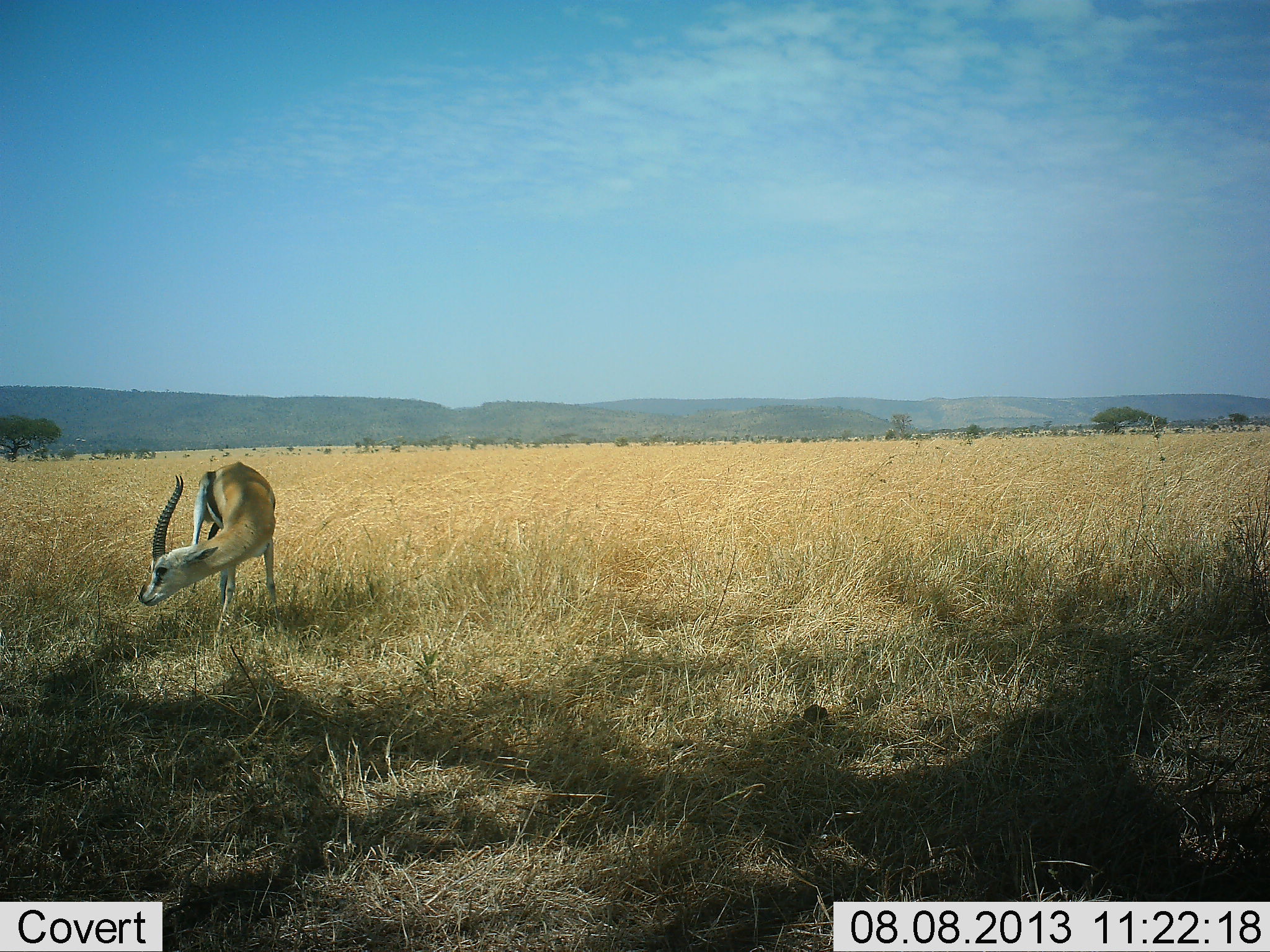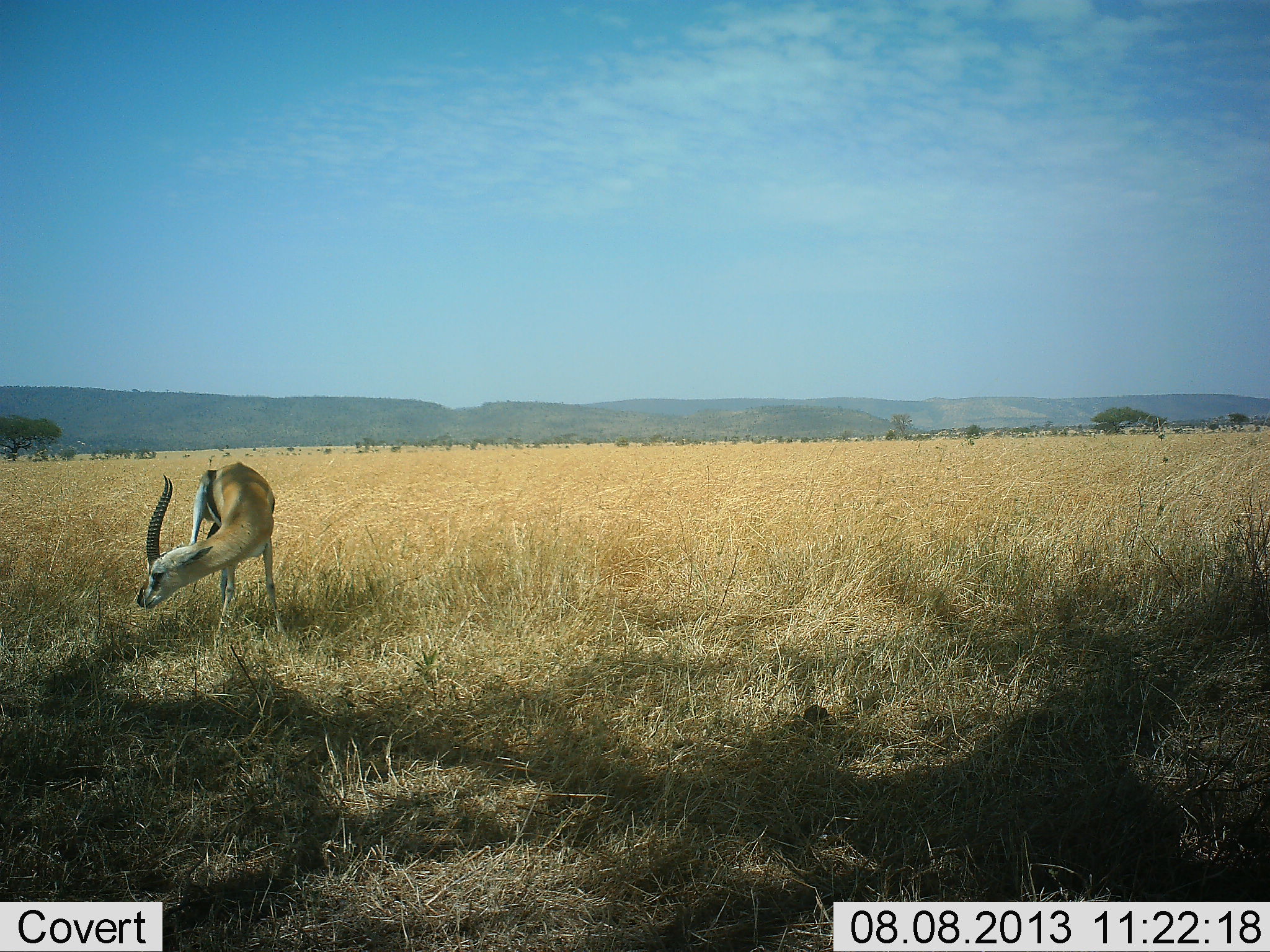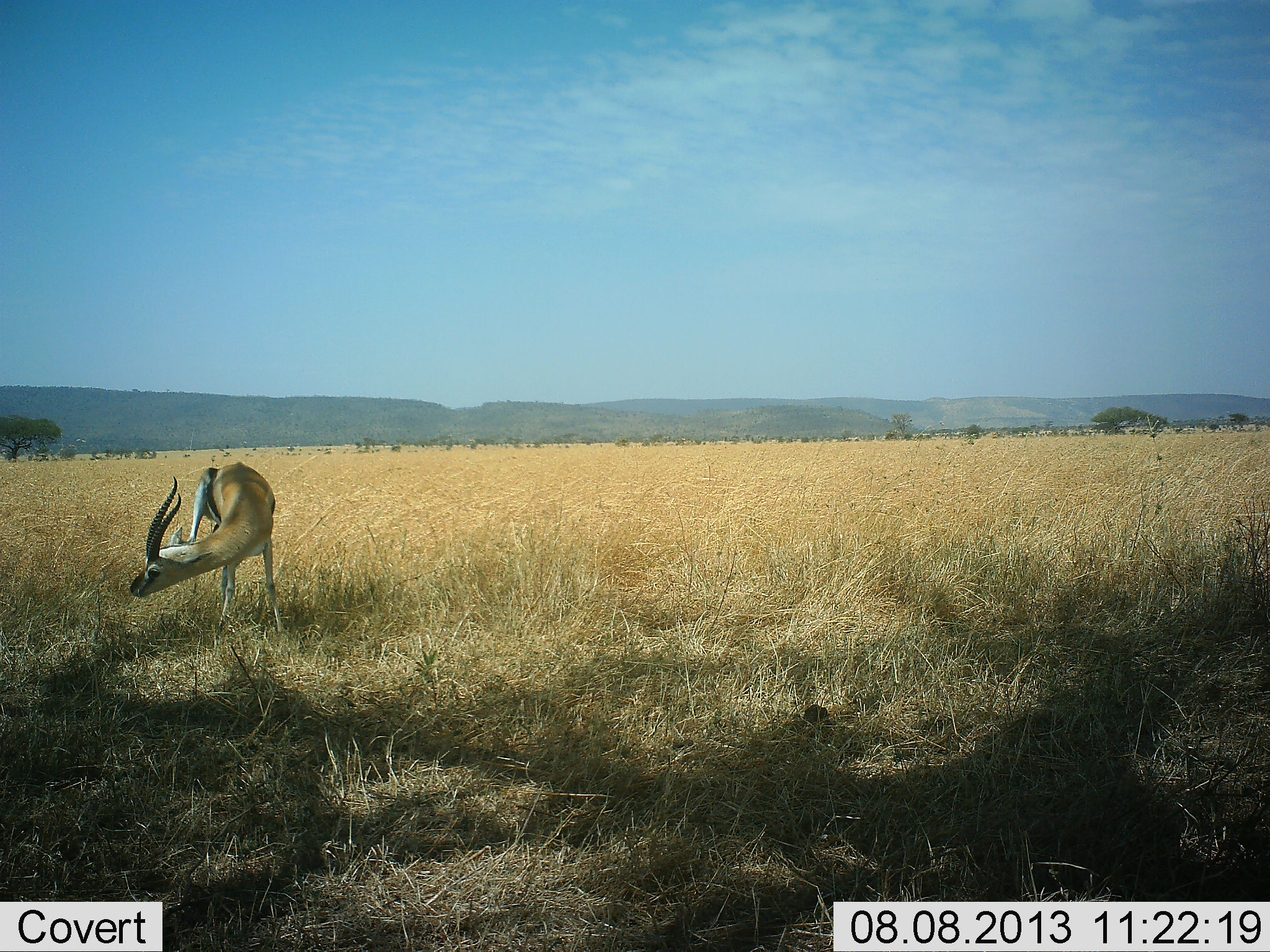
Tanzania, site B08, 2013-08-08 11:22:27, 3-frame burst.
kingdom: Animalia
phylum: Chordata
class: Mammalia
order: Artiodactyla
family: Bovidae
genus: Eudorcas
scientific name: Eudorcas thomsonii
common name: thomson's gazelle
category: gazellethomsons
Gazellethomsons (thomson's gazelle) (Eudorcas thomsonii), count 1. Behavior (volunteer vote fractions): standing 70%, resting 0%, moving 10%, interacting 10%. Young present (vote fraction): 0%. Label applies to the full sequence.